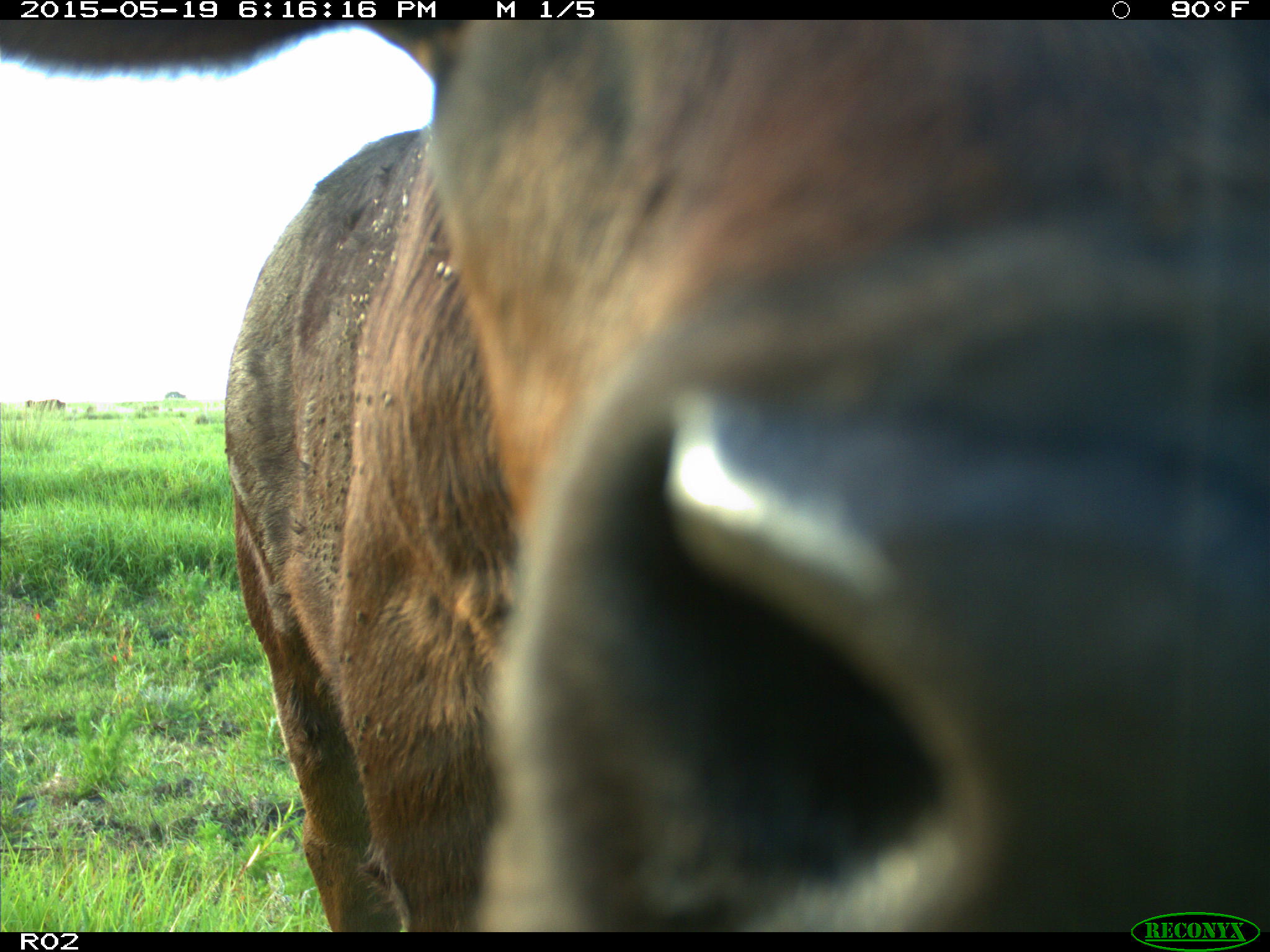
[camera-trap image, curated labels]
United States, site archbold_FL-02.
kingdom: Animalia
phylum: Chordata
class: Mammalia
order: Artiodactyla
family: Bovidae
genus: Bos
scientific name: Bos taurus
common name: domestic cow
Bos taurus (domestic cow).